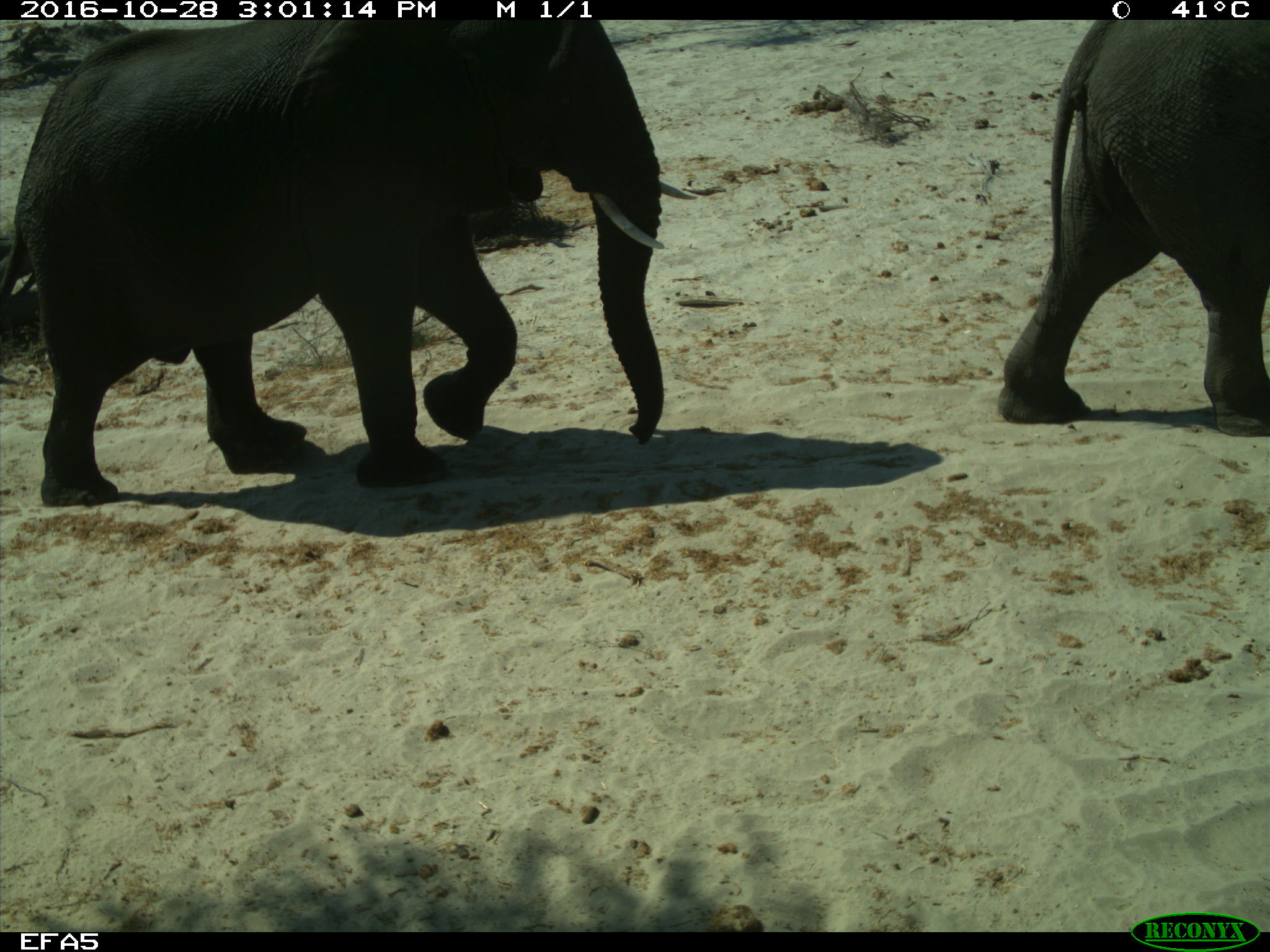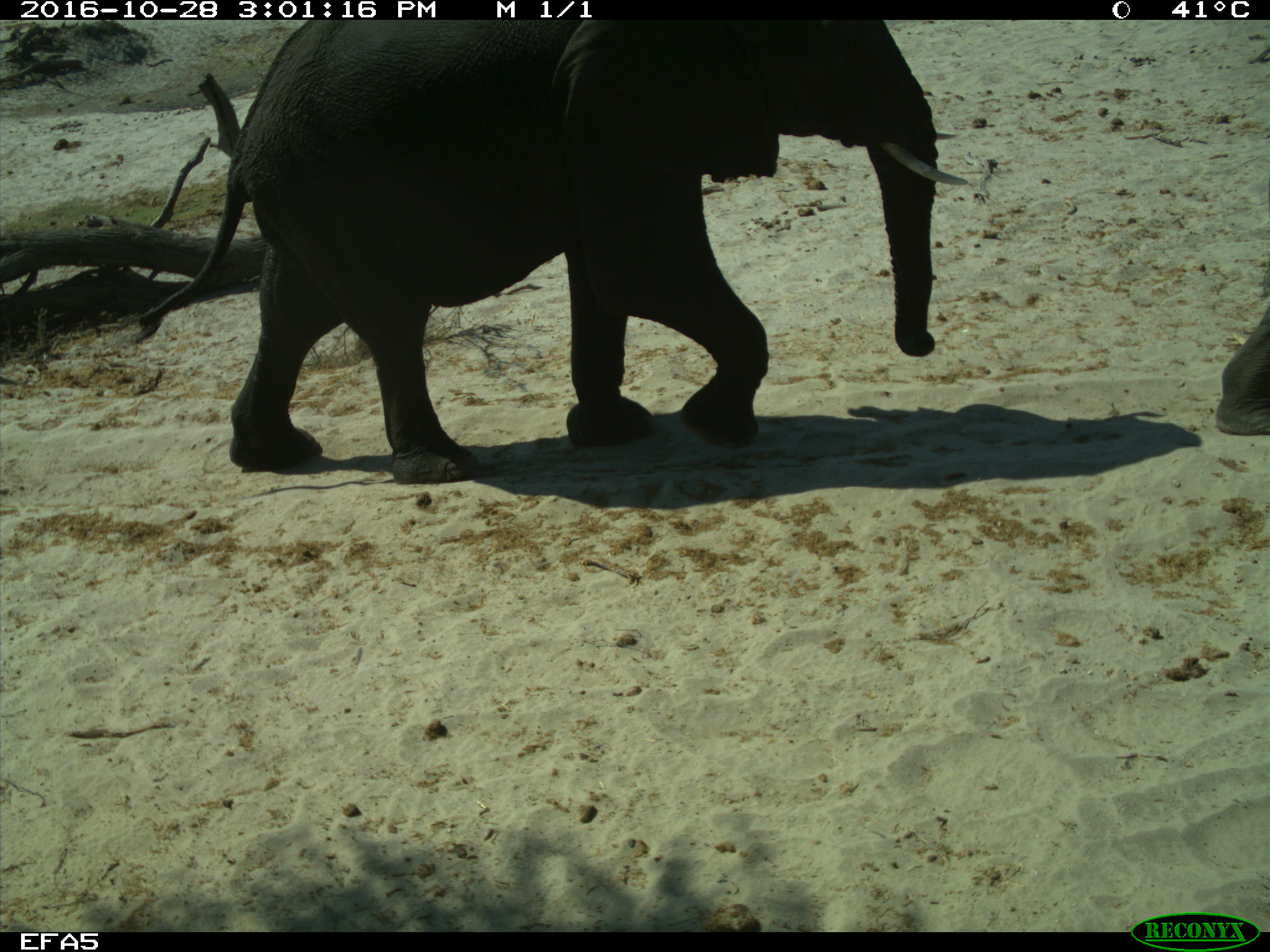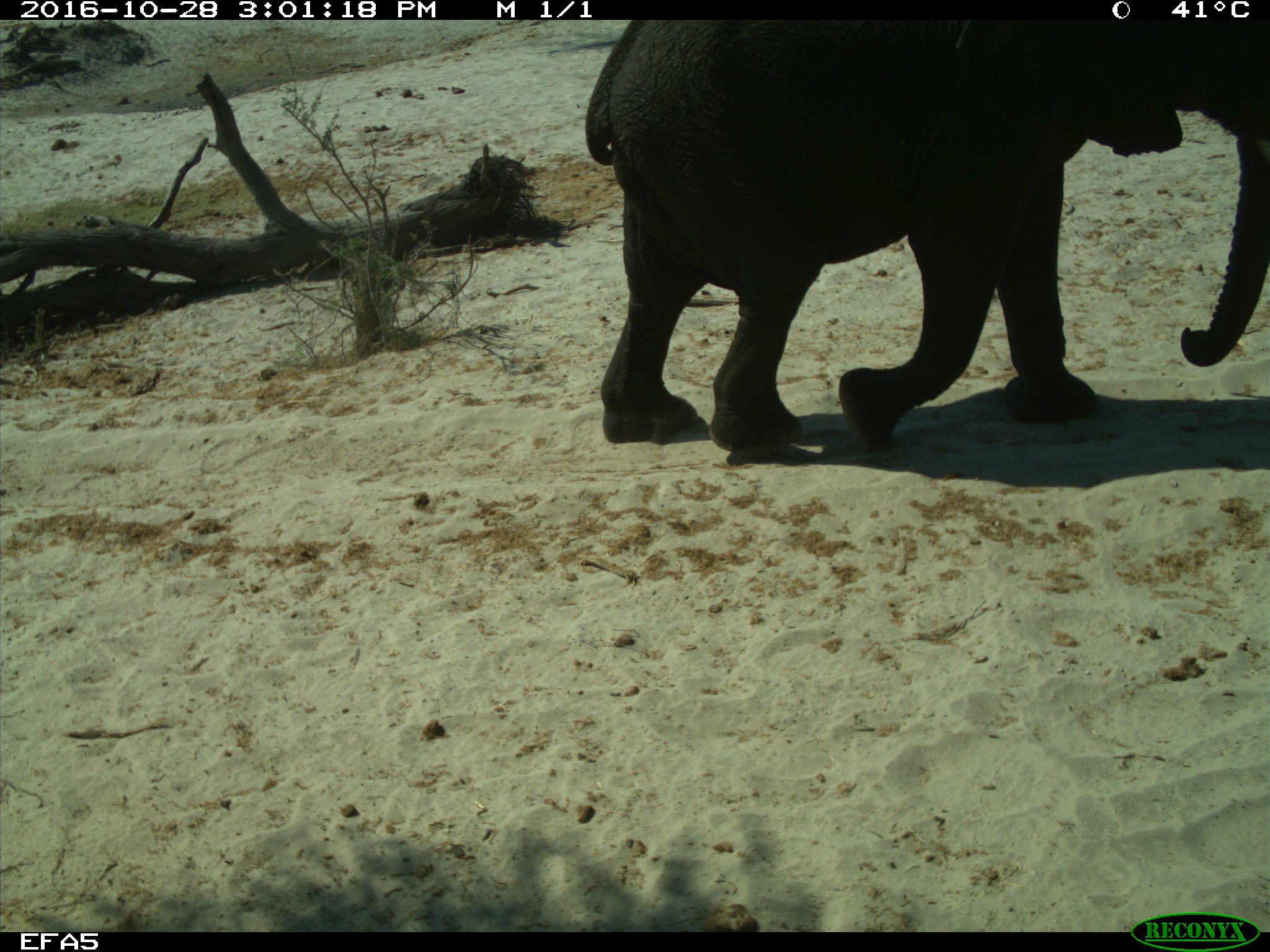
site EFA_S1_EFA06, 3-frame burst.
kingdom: Animalia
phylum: Chordata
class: Mammalia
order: Proboscidea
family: Elephantidae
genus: Loxodonta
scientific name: Loxodonta africana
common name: african bush elephant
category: elephant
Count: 2.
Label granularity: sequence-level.